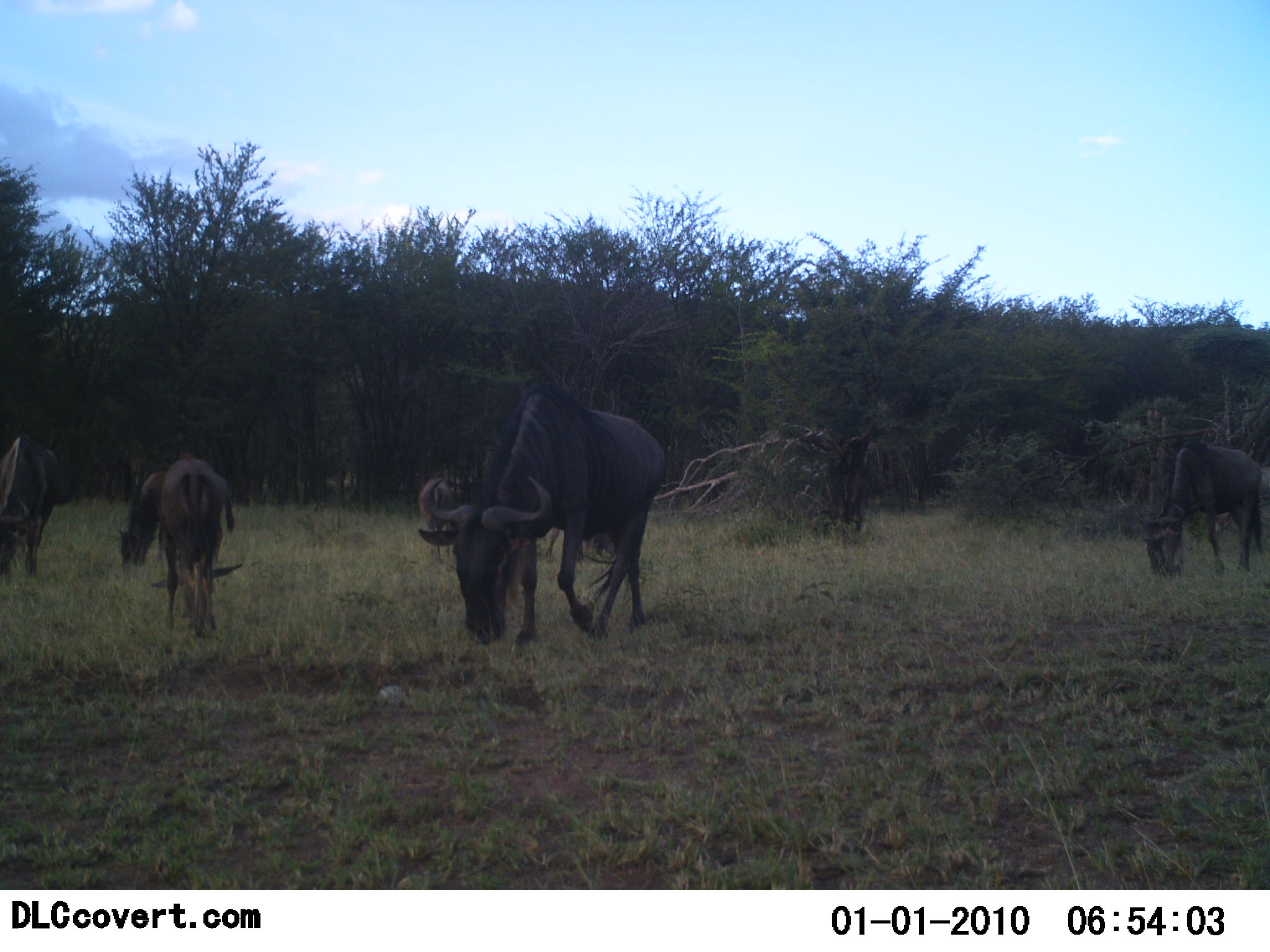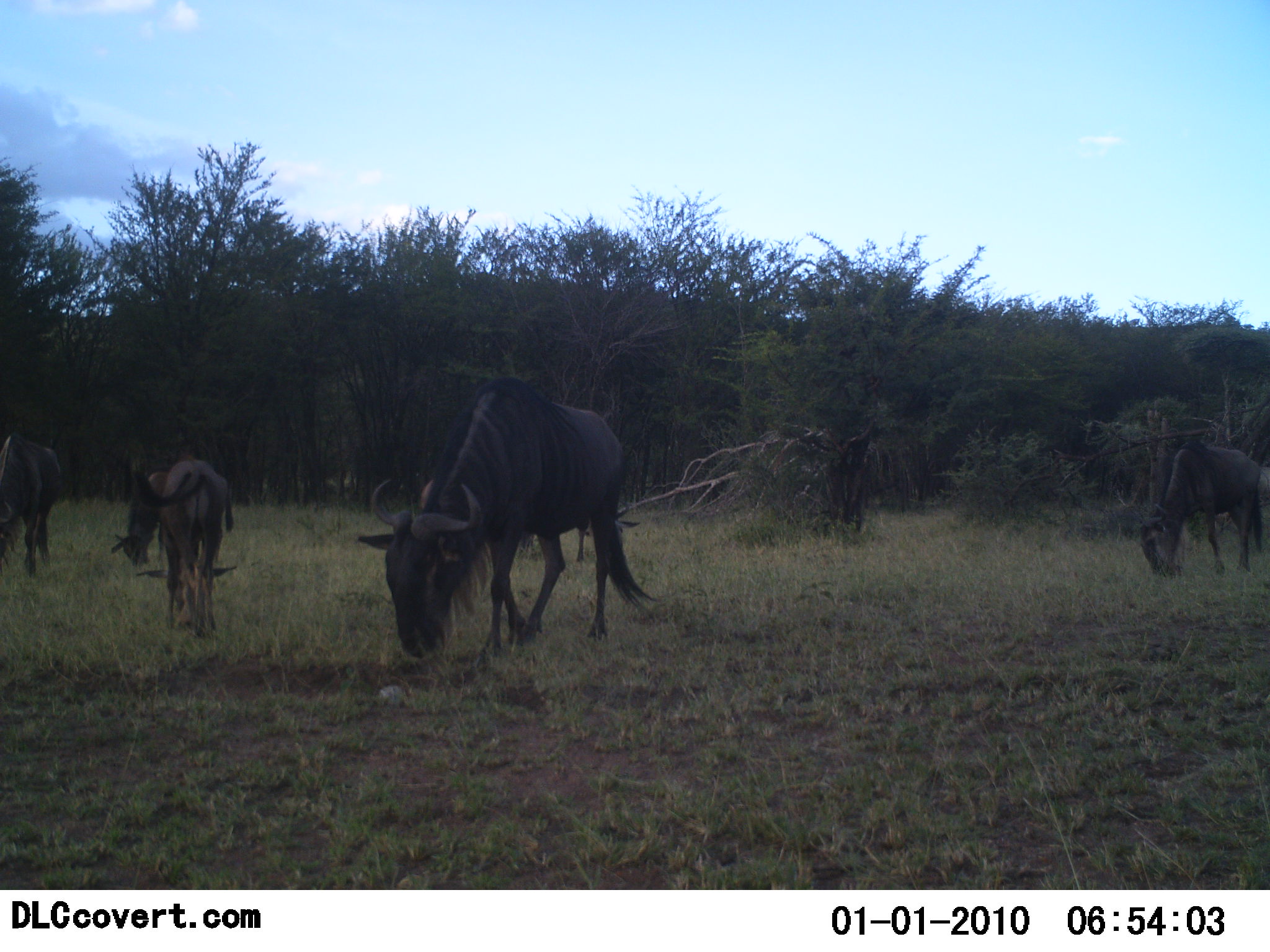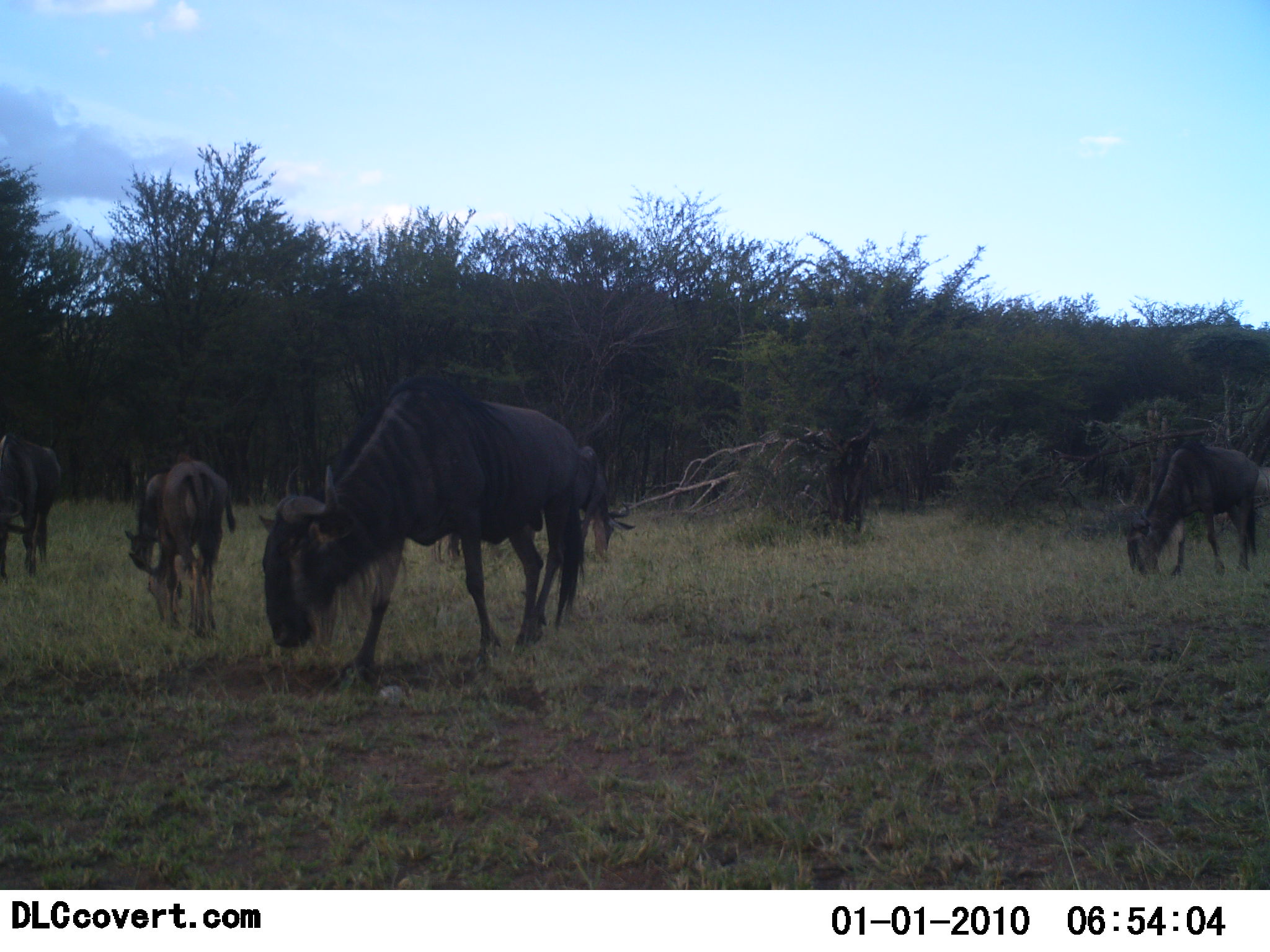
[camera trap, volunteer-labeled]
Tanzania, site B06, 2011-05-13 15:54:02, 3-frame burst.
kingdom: Animalia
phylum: Chordata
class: Mammalia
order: Artiodactyla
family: Bovidae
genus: Connochaetes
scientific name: Connochaetes taurinus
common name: blue wildebeest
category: wildebeest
Wildebeest (blue wildebeest) (Connochaetes taurinus), count 5. Behavior (volunteer vote fractions): standing 31%, resting 0%, moving 23%, interacting 0%. Young present (vote fraction): 0%. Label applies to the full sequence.